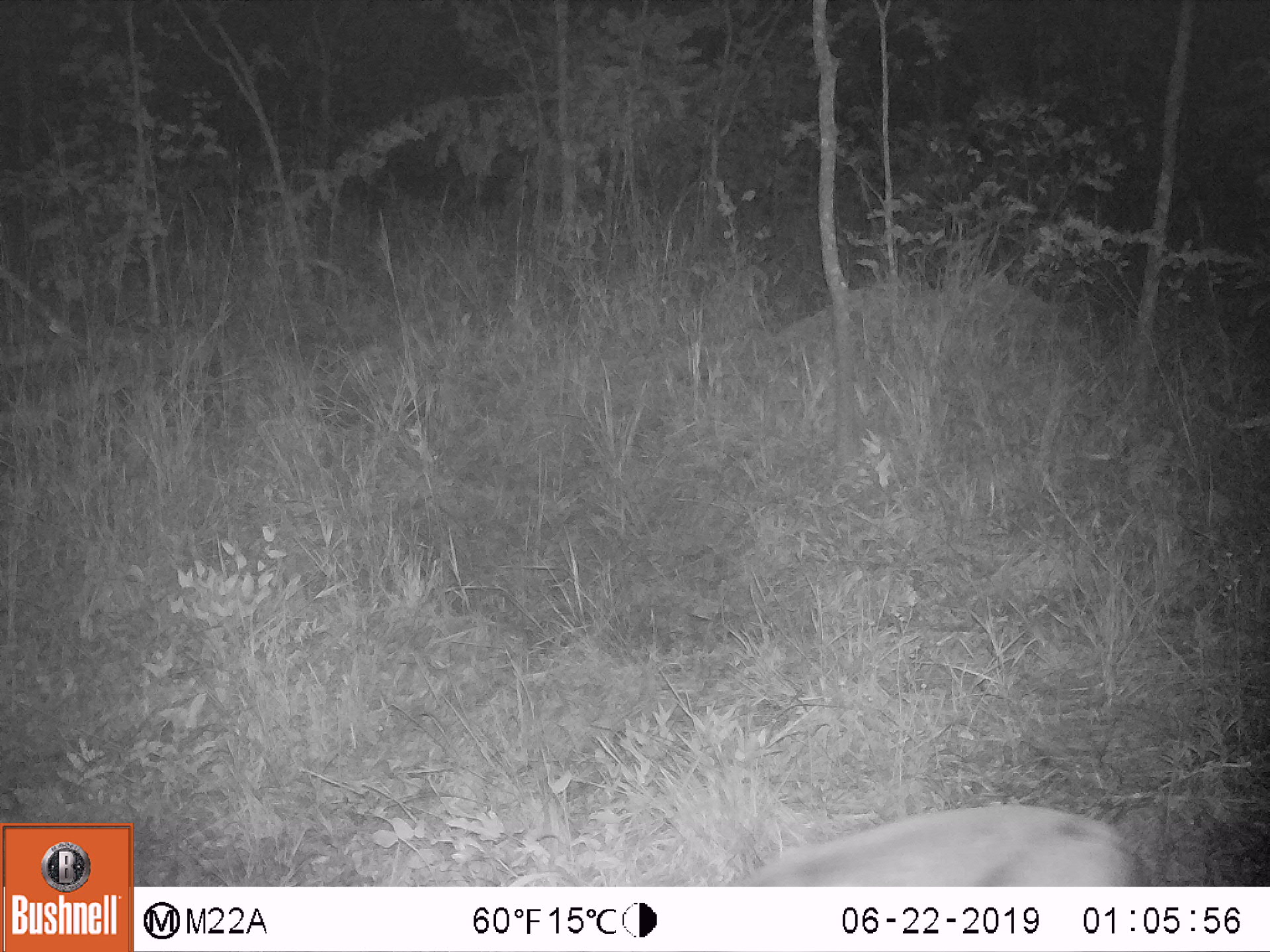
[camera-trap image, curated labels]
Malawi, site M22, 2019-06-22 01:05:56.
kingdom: Animalia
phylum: Chordata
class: Mammalia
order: Artiodactyla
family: Bovidae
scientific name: Antilopinae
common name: small antelope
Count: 1.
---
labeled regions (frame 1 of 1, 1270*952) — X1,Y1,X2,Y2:
small antelope: 706,798,1140,883